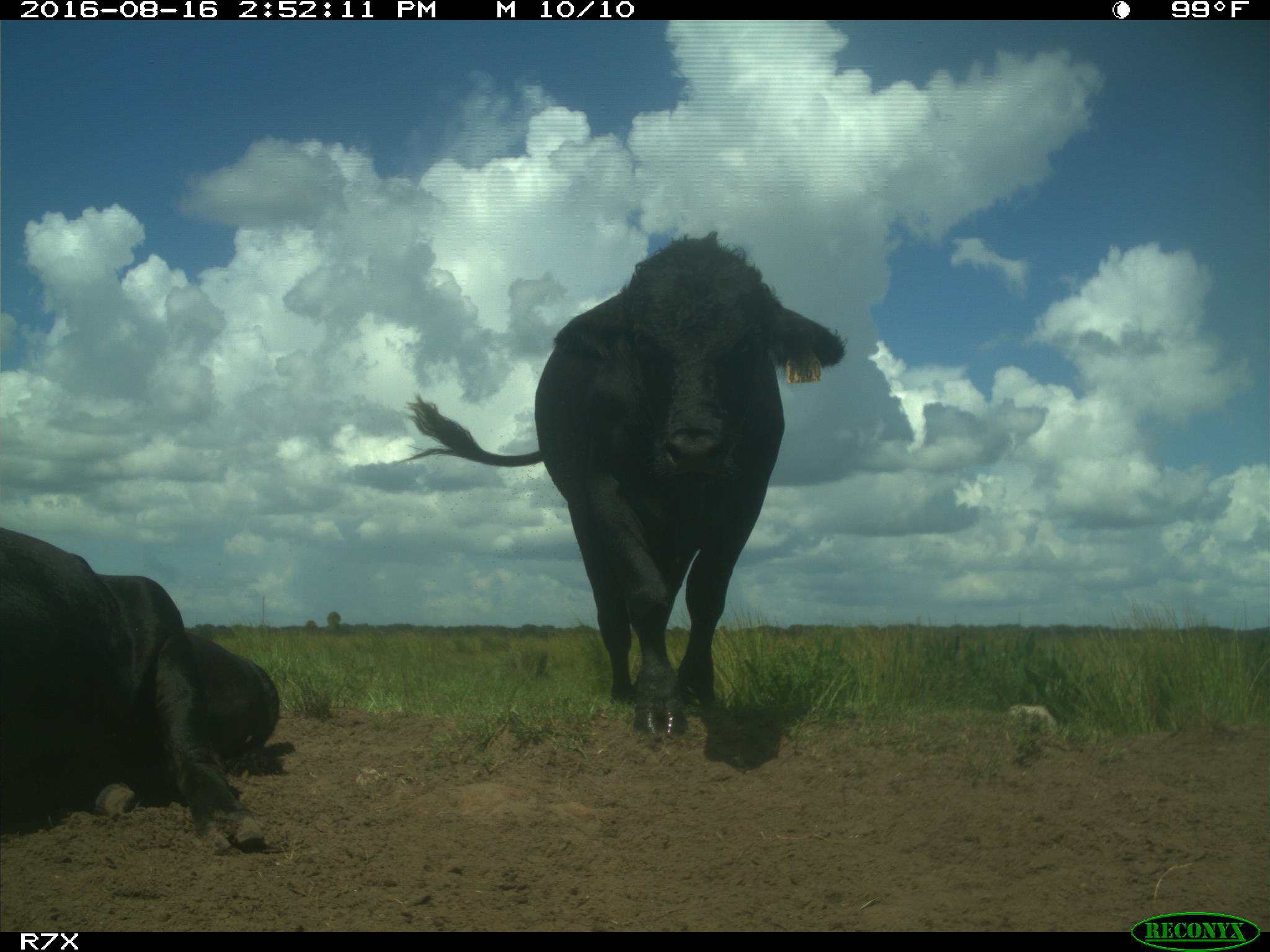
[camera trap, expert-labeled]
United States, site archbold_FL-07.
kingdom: Animalia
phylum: Chordata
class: Mammalia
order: Artiodactyla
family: Bovidae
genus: Bos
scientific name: Bos taurus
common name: domestic cow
Bos taurus (domestic cow).